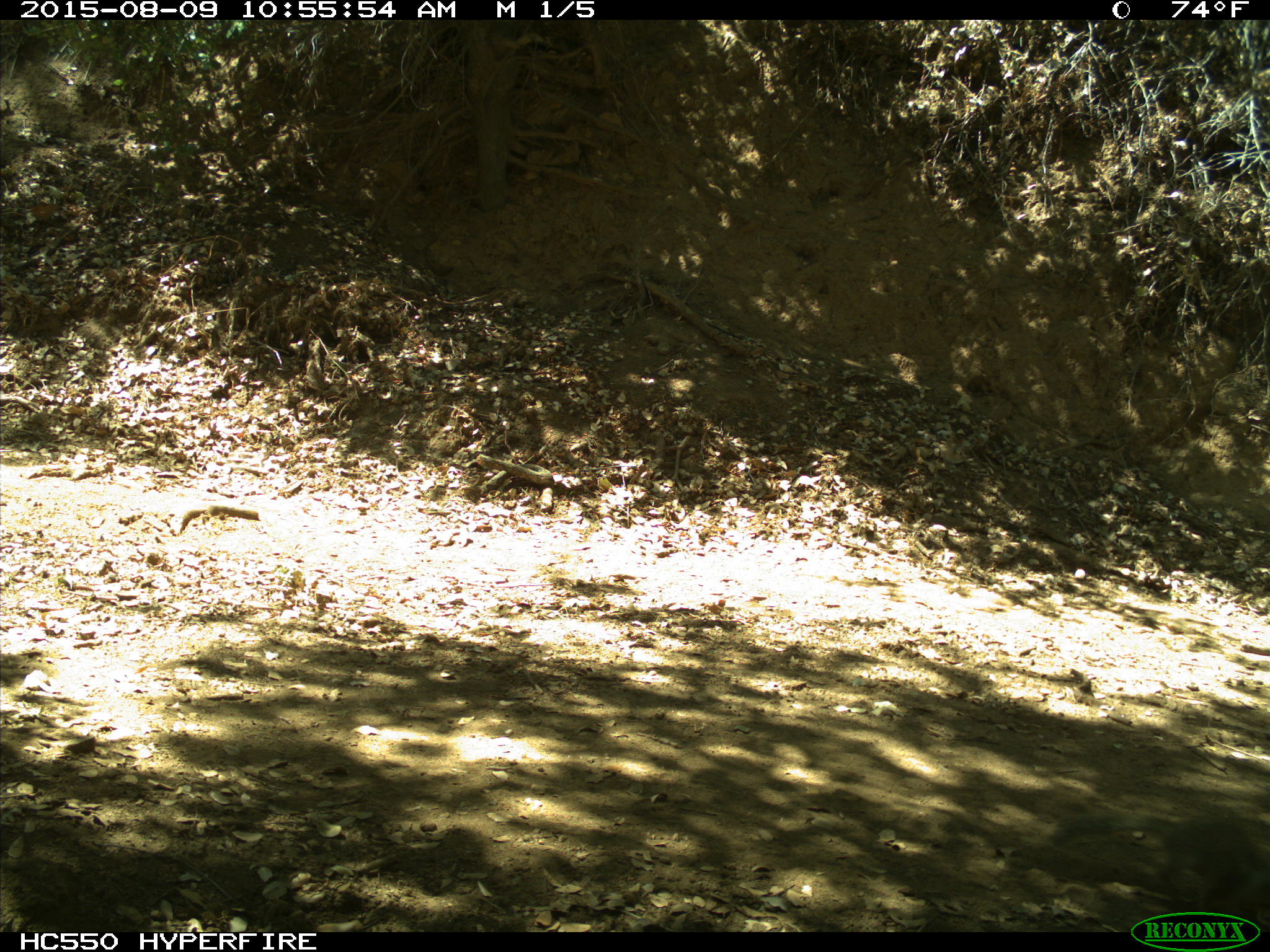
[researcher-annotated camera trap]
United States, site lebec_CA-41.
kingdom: Animalia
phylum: Chordata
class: Mammalia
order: Rodentia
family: Sciuridae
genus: Otospermophilus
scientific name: Otospermophilus beecheyi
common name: california ground squirrel